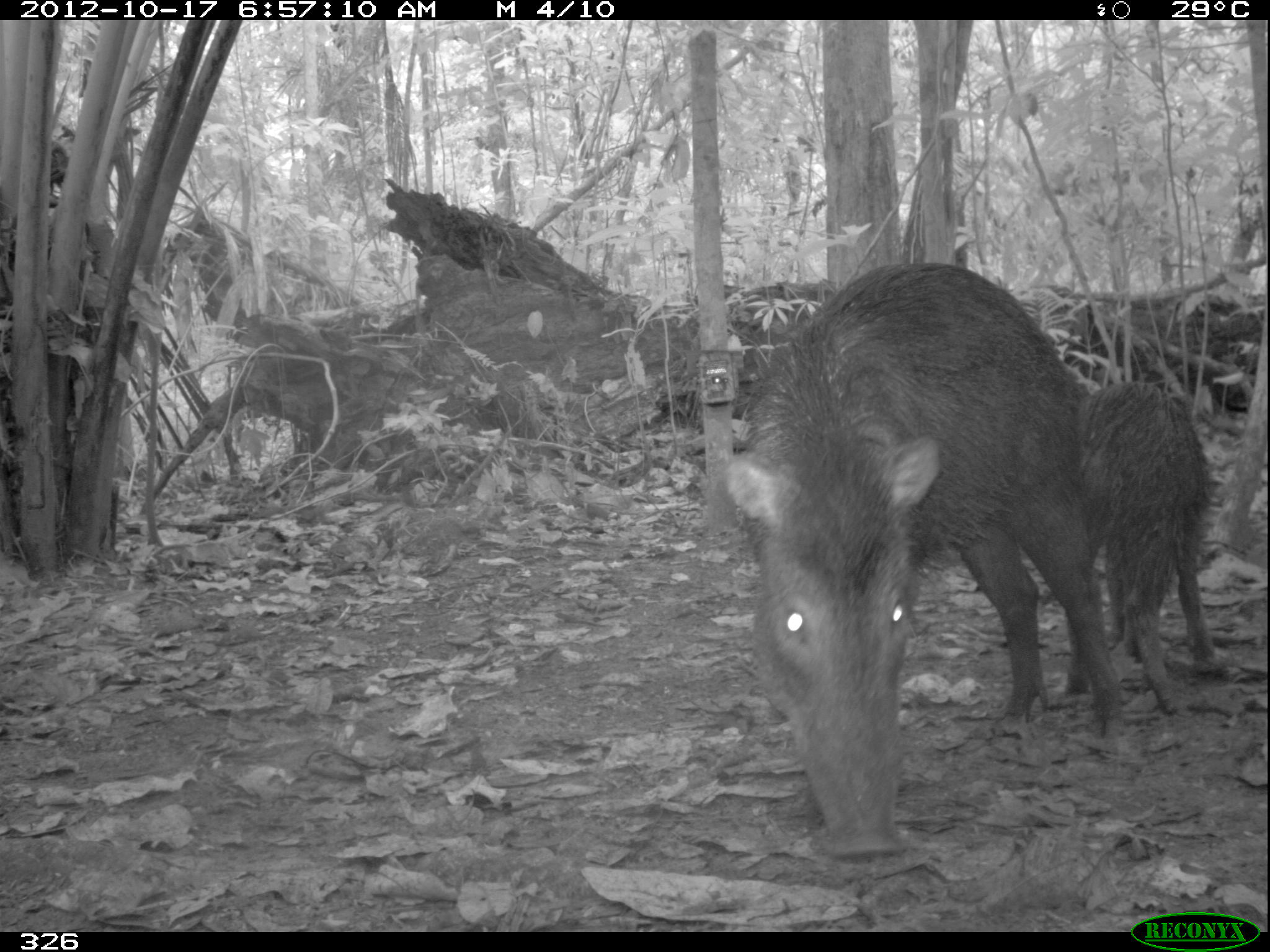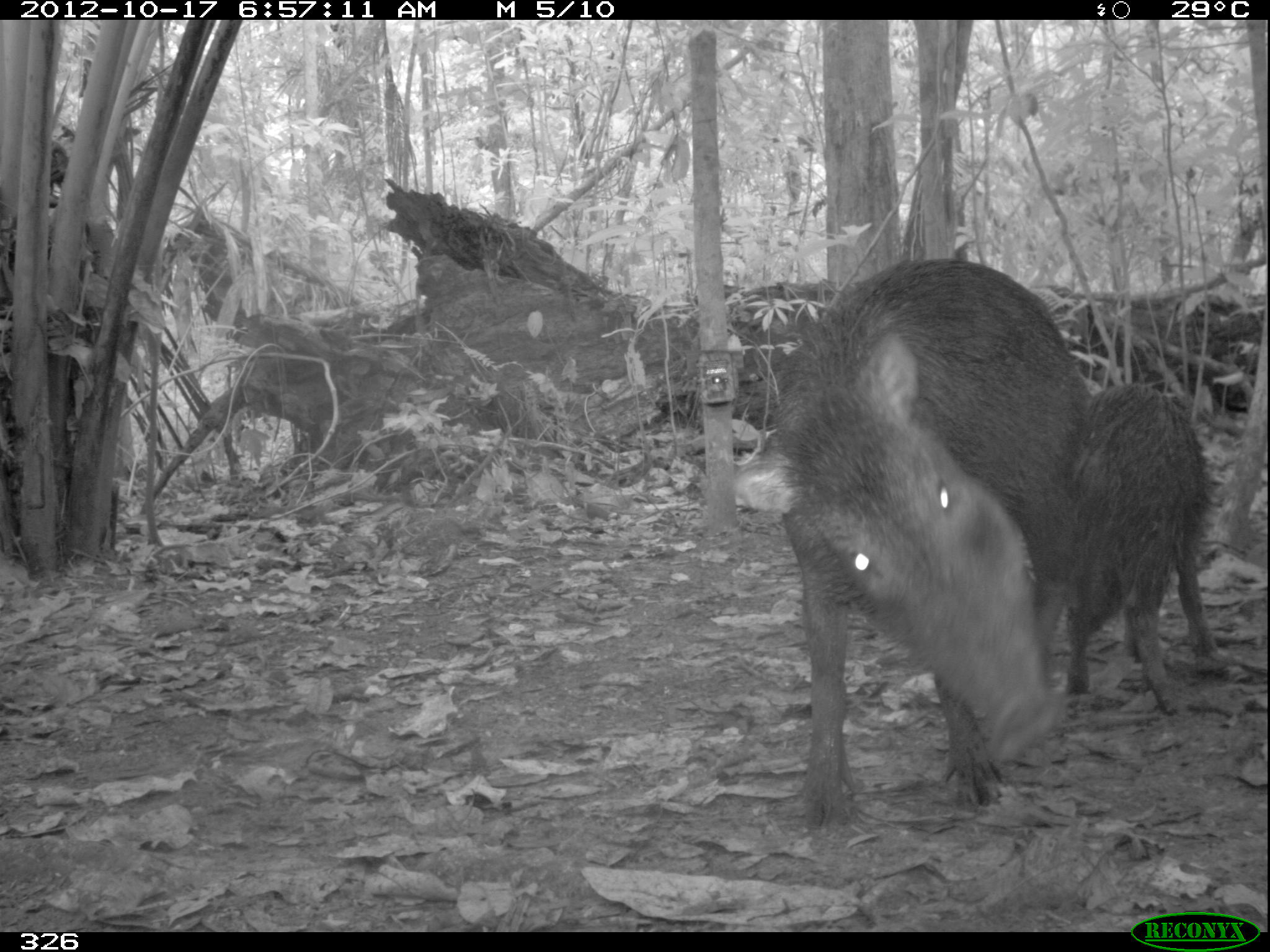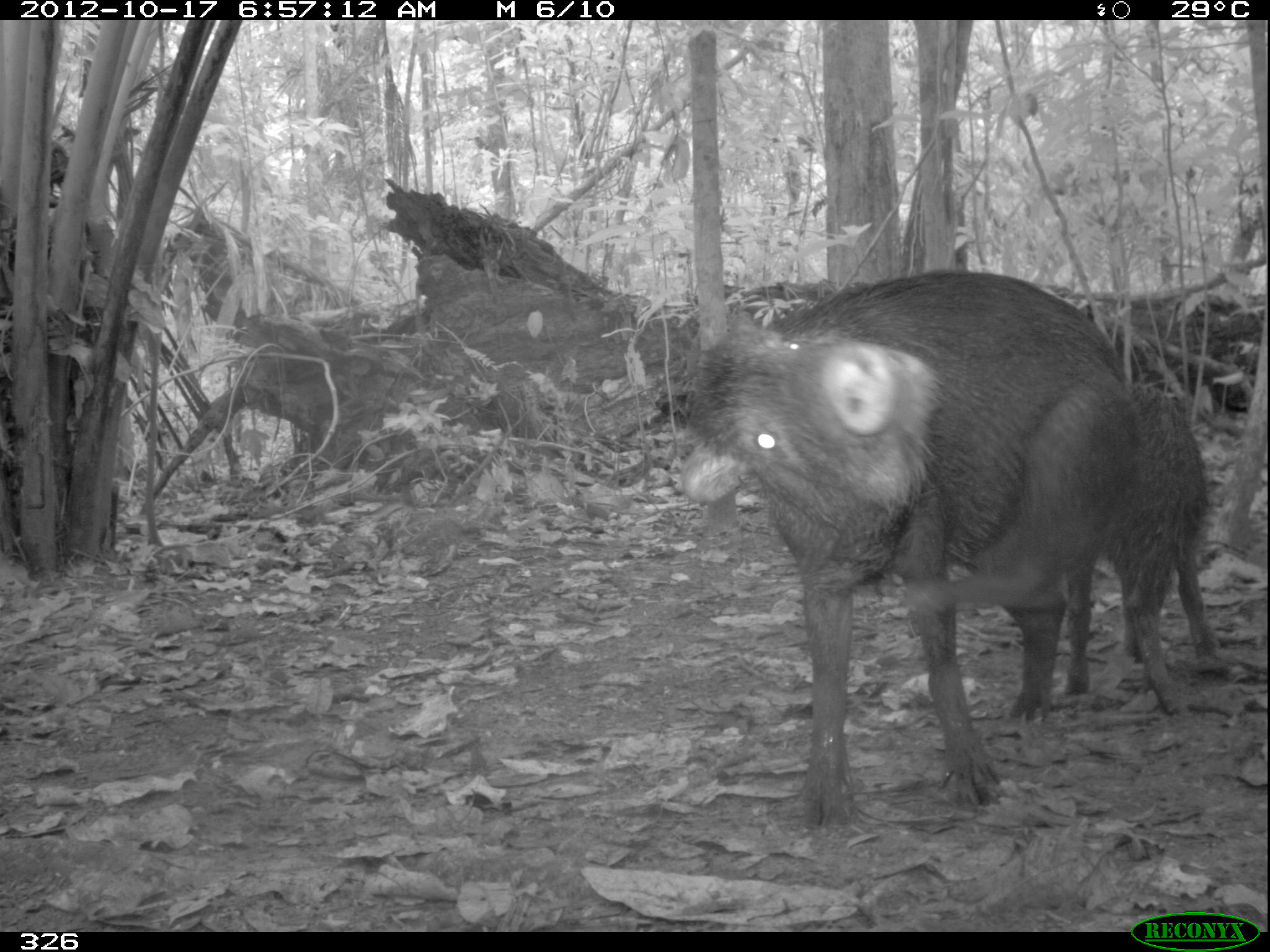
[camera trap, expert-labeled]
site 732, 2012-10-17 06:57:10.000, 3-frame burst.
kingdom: Animalia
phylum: Chordata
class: Mammalia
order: Artiodactyla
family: Tayassuidae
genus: Tayassu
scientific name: Tayassu pecari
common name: white-lipped peccary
Tayassu pecari (white-lipped peccary).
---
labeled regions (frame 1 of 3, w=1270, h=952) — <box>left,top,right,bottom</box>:
tayassu pecari: <box>717,262,1129,860</box>; <box>1086,380,1236,721</box>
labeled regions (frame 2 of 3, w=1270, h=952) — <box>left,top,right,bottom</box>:
tayassu pecari: <box>732,254,1115,835</box>; <box>1065,384,1222,715</box>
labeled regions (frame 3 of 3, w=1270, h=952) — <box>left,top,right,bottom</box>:
tayassu pecari: <box>679,272,1131,829</box>; <box>1064,389,1220,714</box>